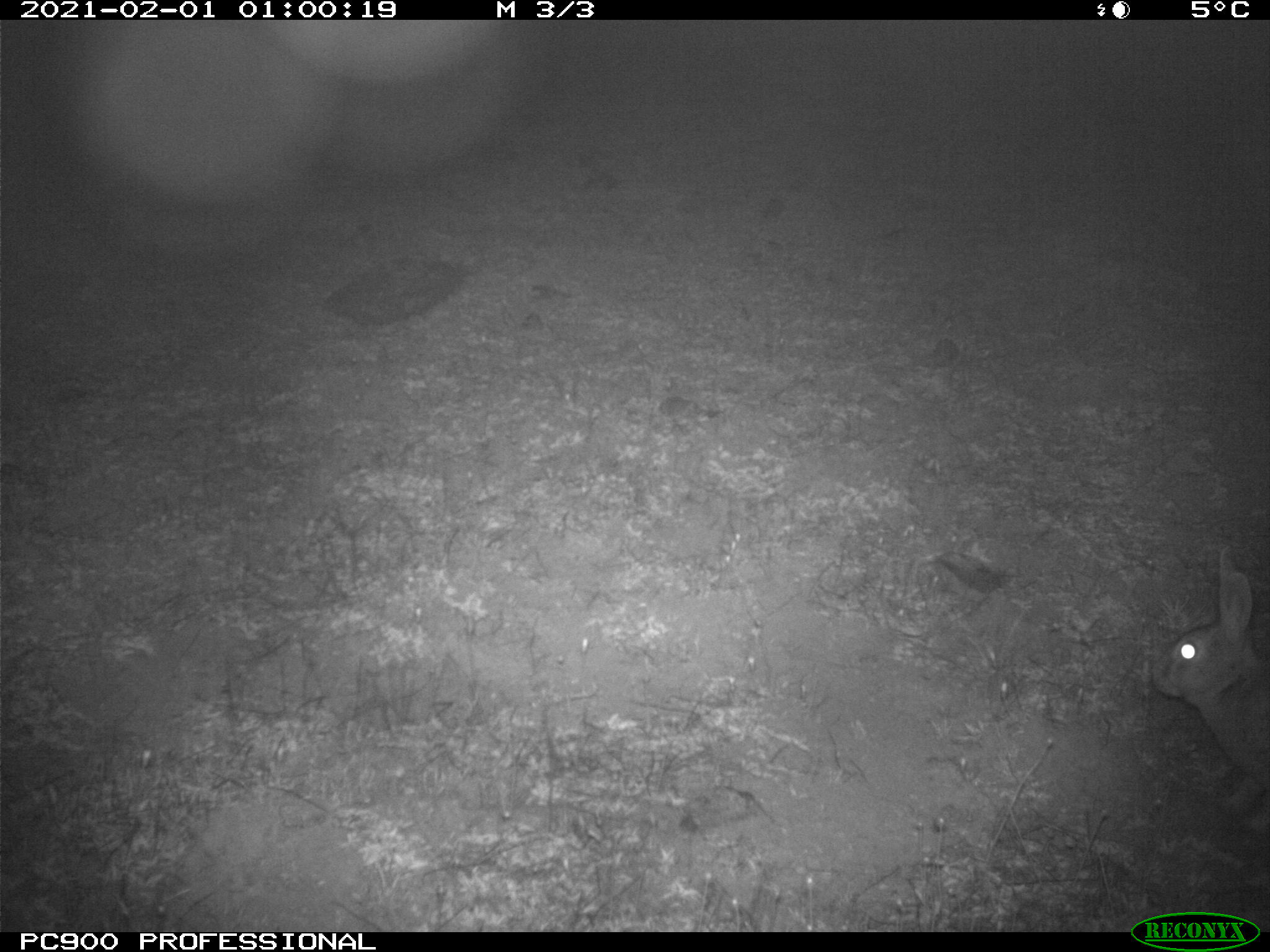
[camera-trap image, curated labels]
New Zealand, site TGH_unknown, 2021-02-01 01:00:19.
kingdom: Animalia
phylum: Chordata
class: Mammalia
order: Lagomorpha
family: Leporidae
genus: Oryctolagus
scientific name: Oryctolagus cuniculus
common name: european rabbit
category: rabbit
Rabbit (european rabbit) (Oryctolagus cuniculus).